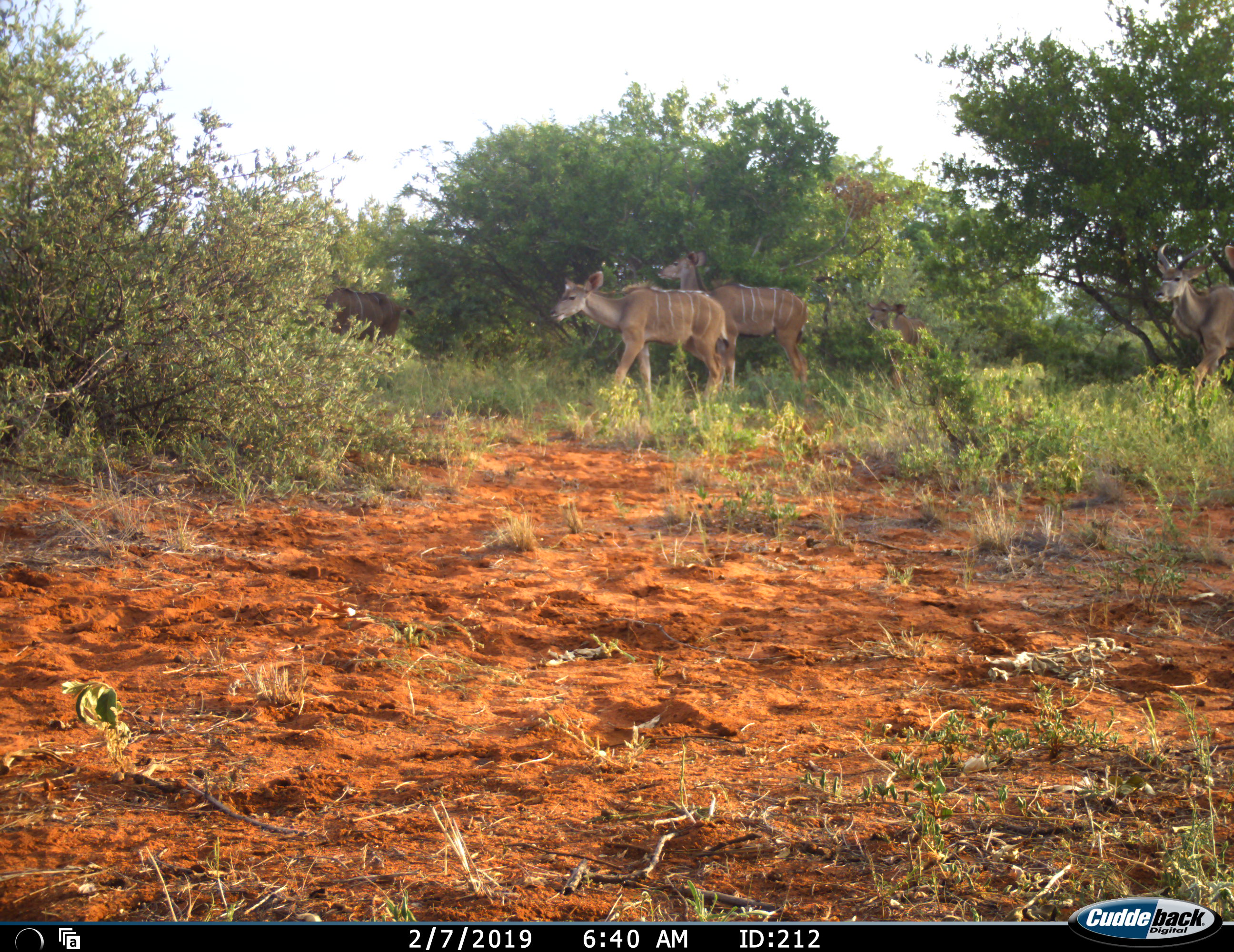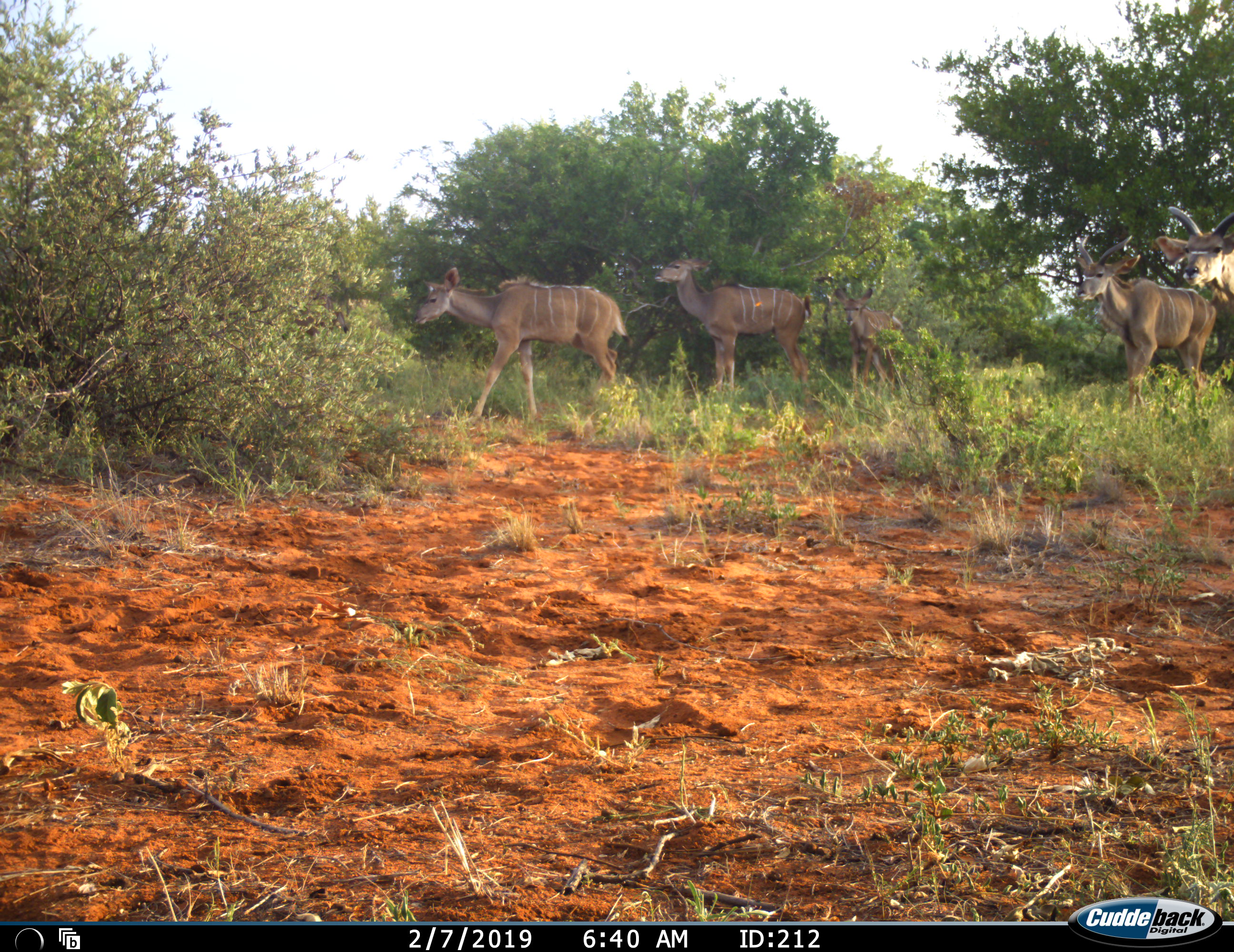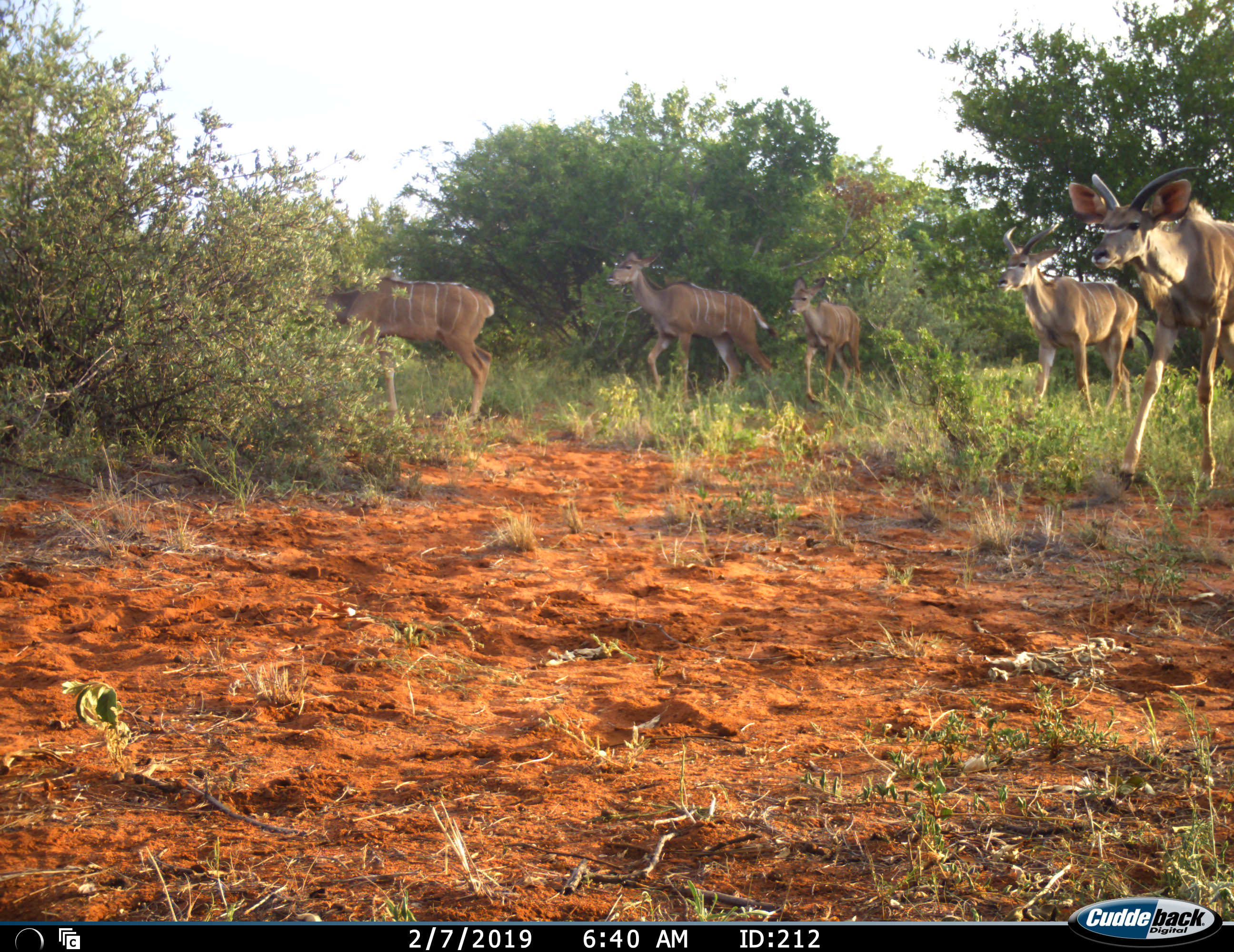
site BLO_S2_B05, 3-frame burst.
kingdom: Animalia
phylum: Chordata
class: Mammalia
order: Artiodactyla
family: Bovidae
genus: Tragelaphus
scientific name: Tragelaphus angasii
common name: nyala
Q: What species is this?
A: Nyala (Tragelaphus angasii).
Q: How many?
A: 5.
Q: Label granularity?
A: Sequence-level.